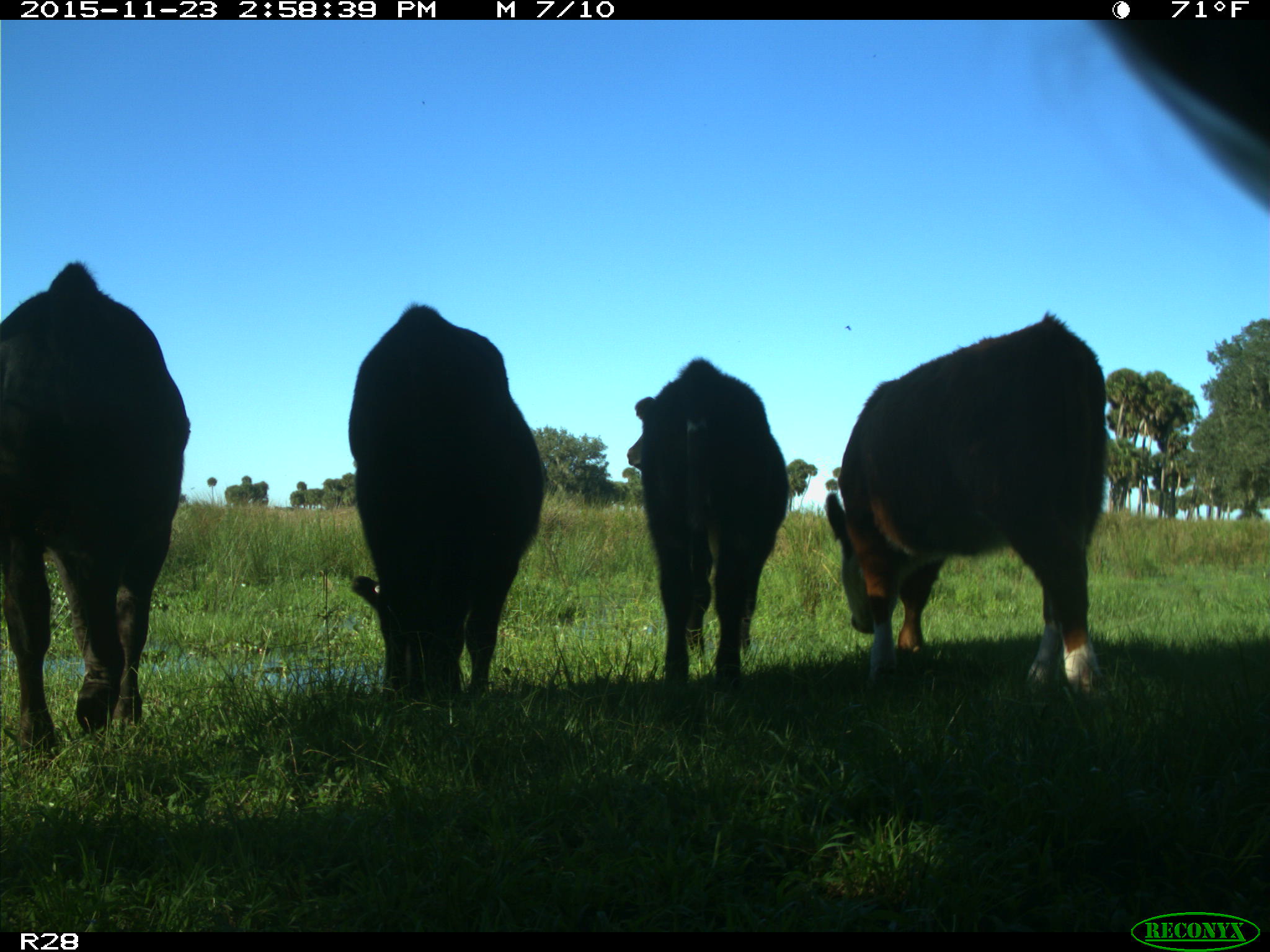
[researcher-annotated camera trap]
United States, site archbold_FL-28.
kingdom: Animalia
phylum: Chordata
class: Mammalia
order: Artiodactyla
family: Bovidae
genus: Bos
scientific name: Bos taurus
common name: domestic cow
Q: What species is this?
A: Bos taurus (domestic cow).